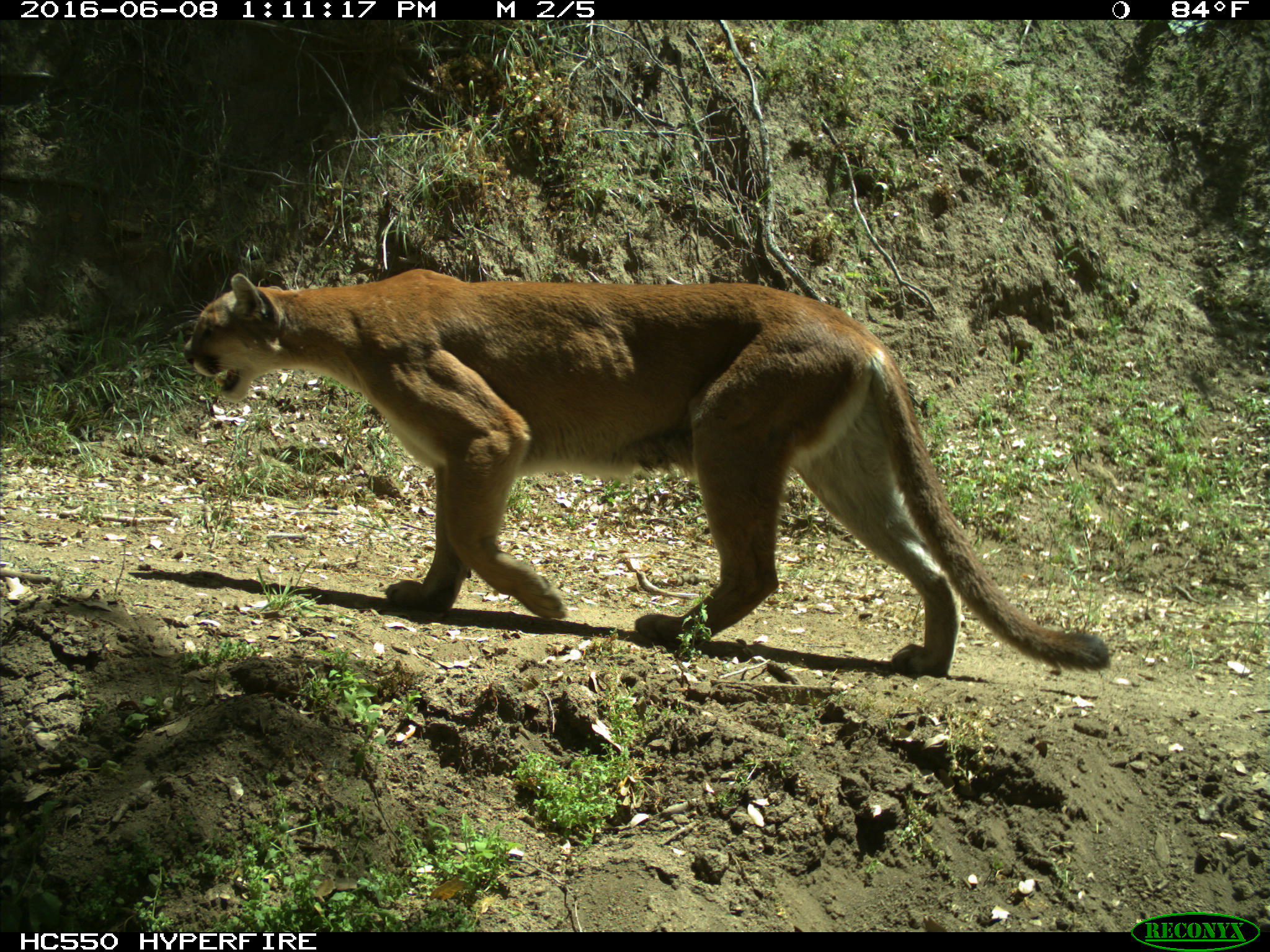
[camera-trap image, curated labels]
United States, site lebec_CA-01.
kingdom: Animalia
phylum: Chordata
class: Mammalia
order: Carnivora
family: Felidae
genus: Puma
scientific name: Puma concolor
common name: mountain lion